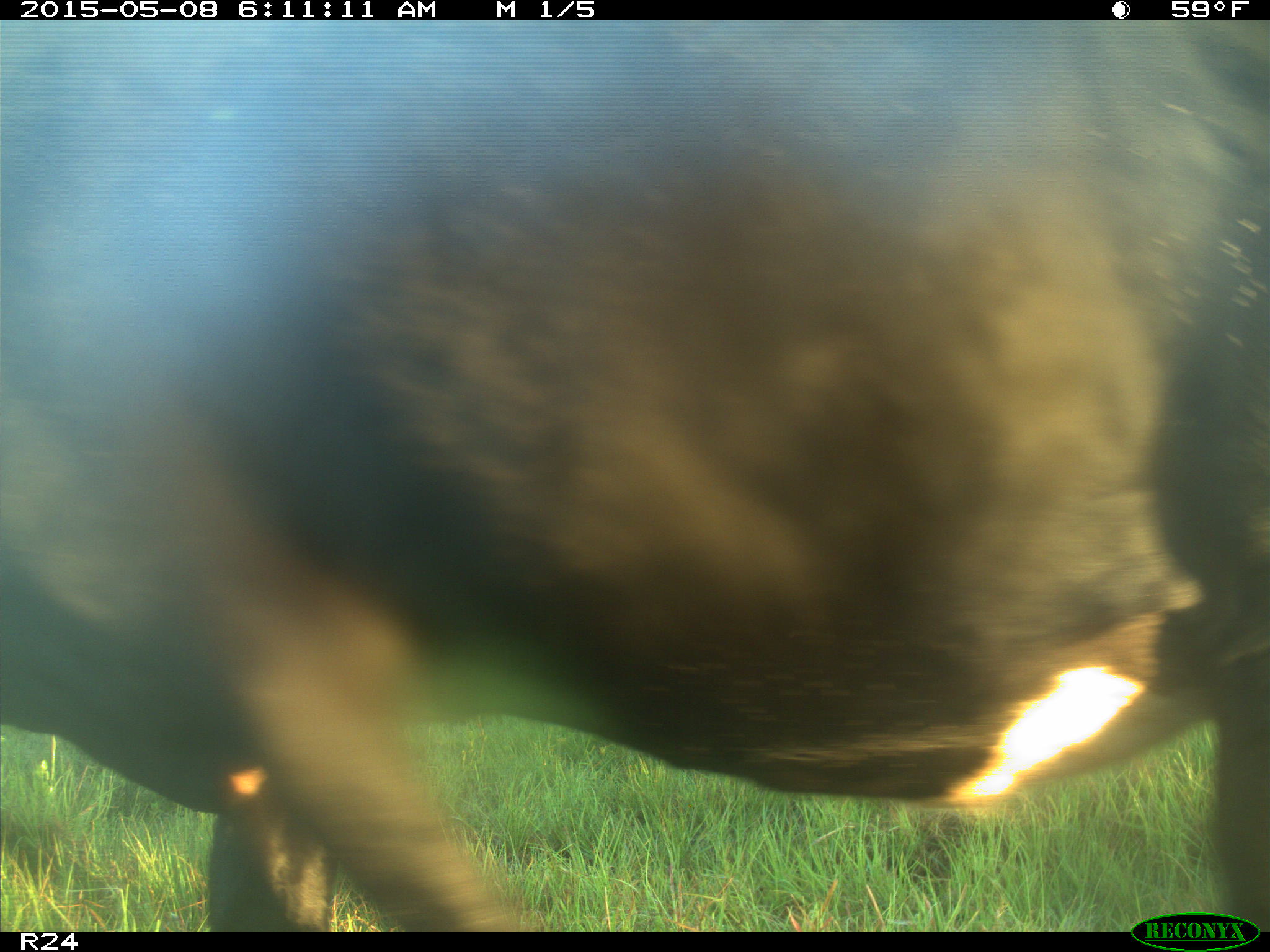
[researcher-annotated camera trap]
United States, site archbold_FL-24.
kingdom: Animalia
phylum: Chordata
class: Mammalia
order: Artiodactyla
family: Bovidae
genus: Bos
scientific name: Bos taurus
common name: domestic cow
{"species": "Bos taurus (domestic cow)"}